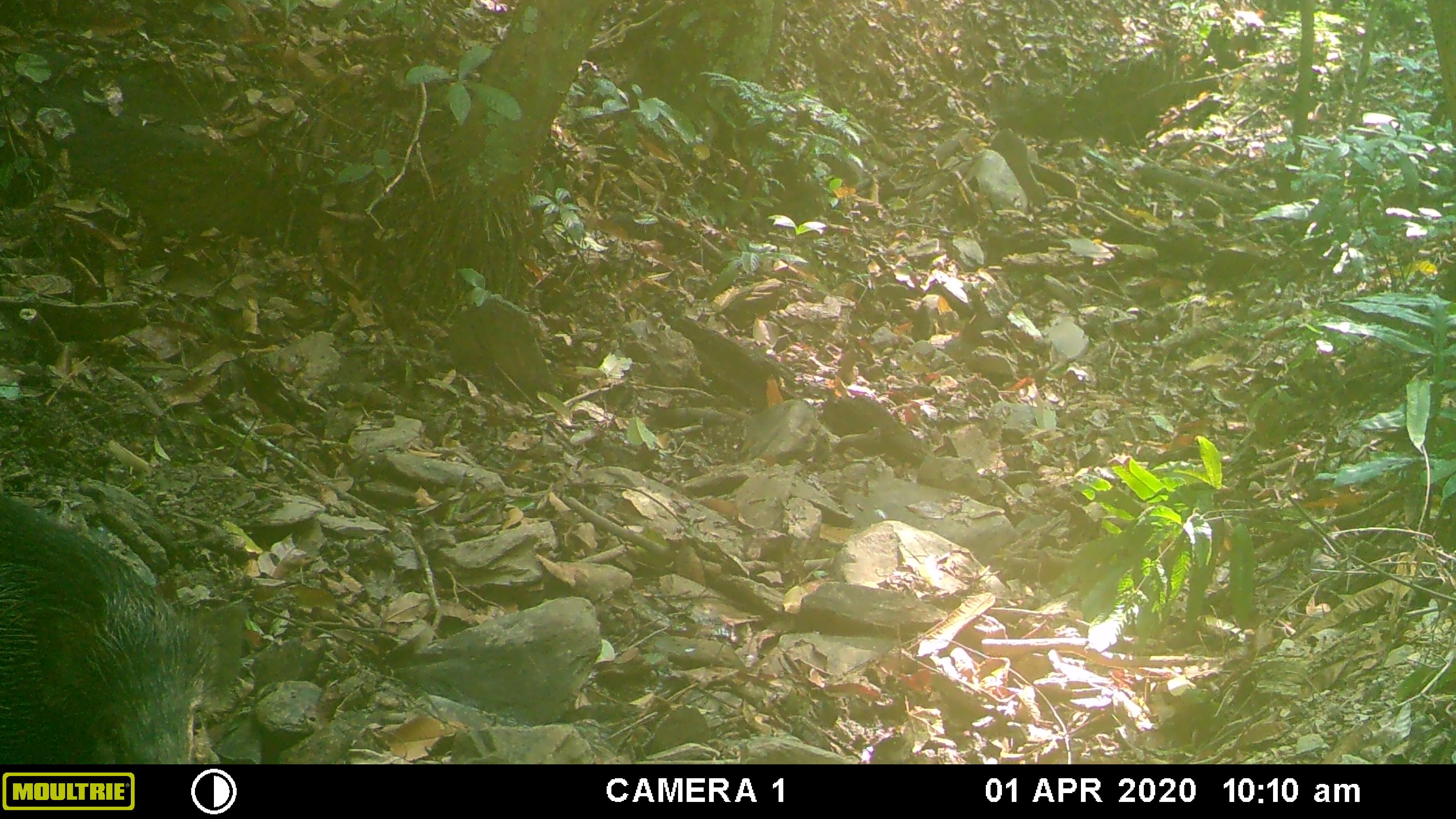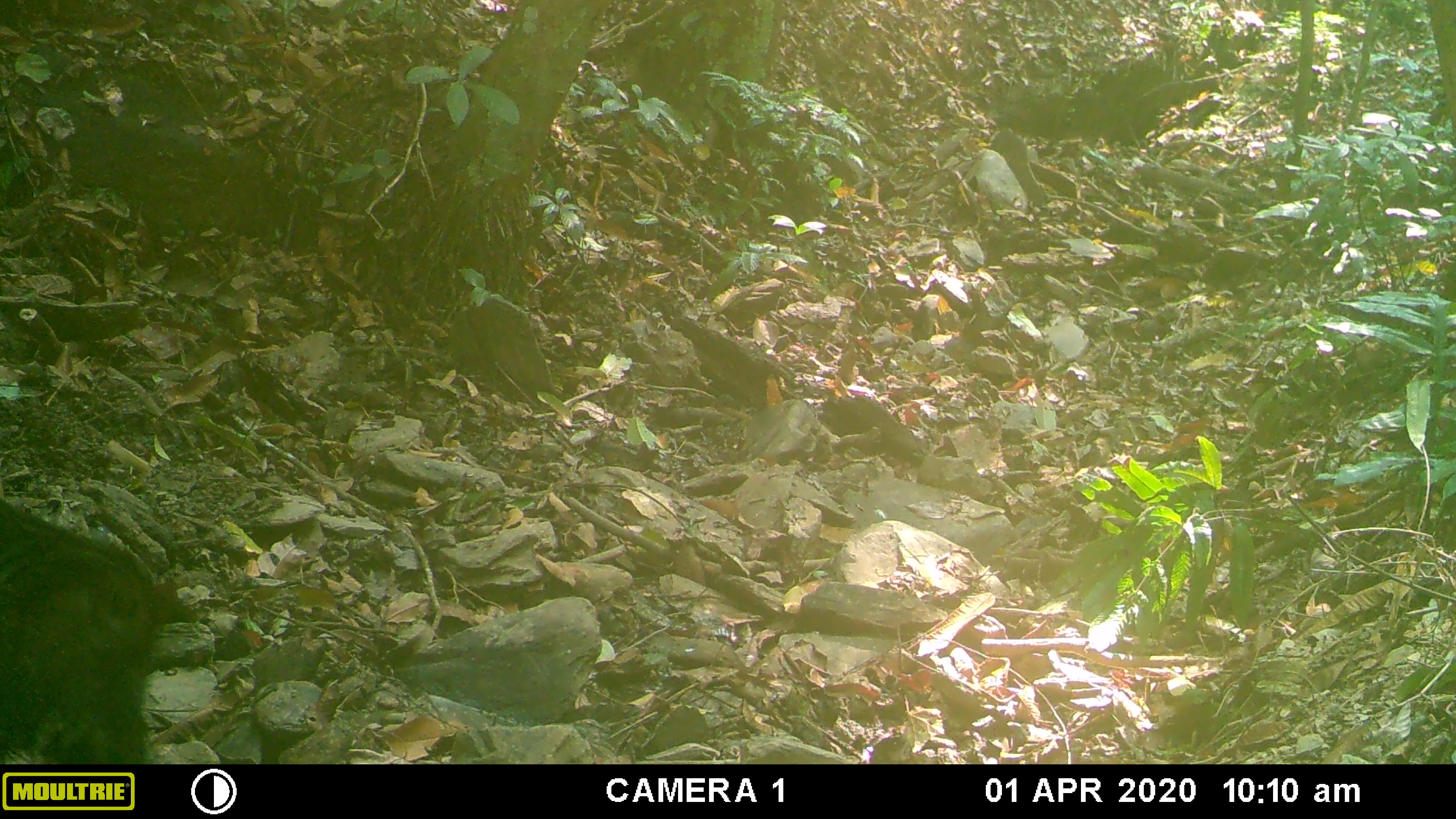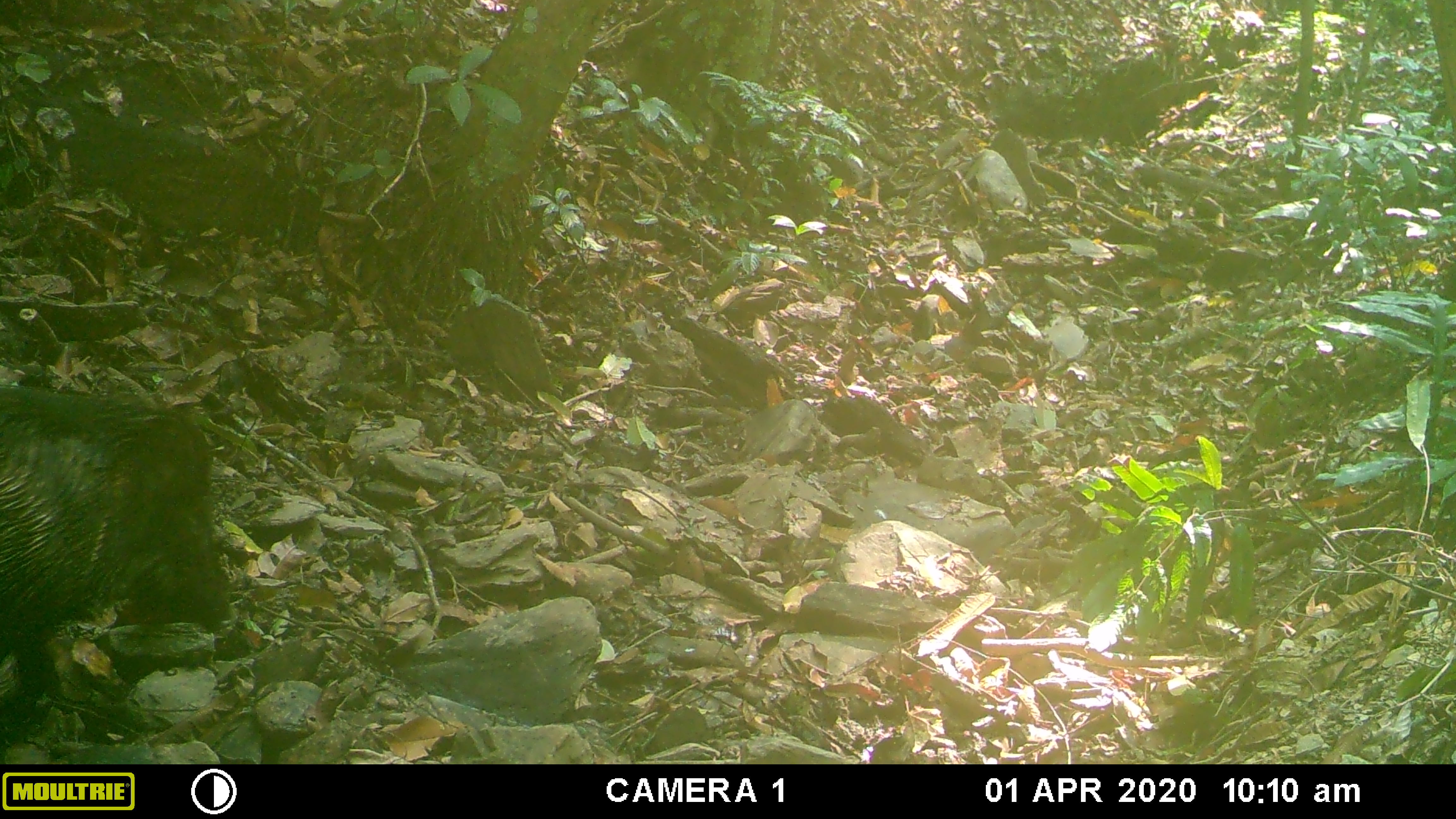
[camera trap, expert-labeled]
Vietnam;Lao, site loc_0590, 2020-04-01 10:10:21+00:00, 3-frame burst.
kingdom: Animalia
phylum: Chordata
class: Mammalia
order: Artiodactyla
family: Suidae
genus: Sus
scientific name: Sus scrofa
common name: eurasian wild pig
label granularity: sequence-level